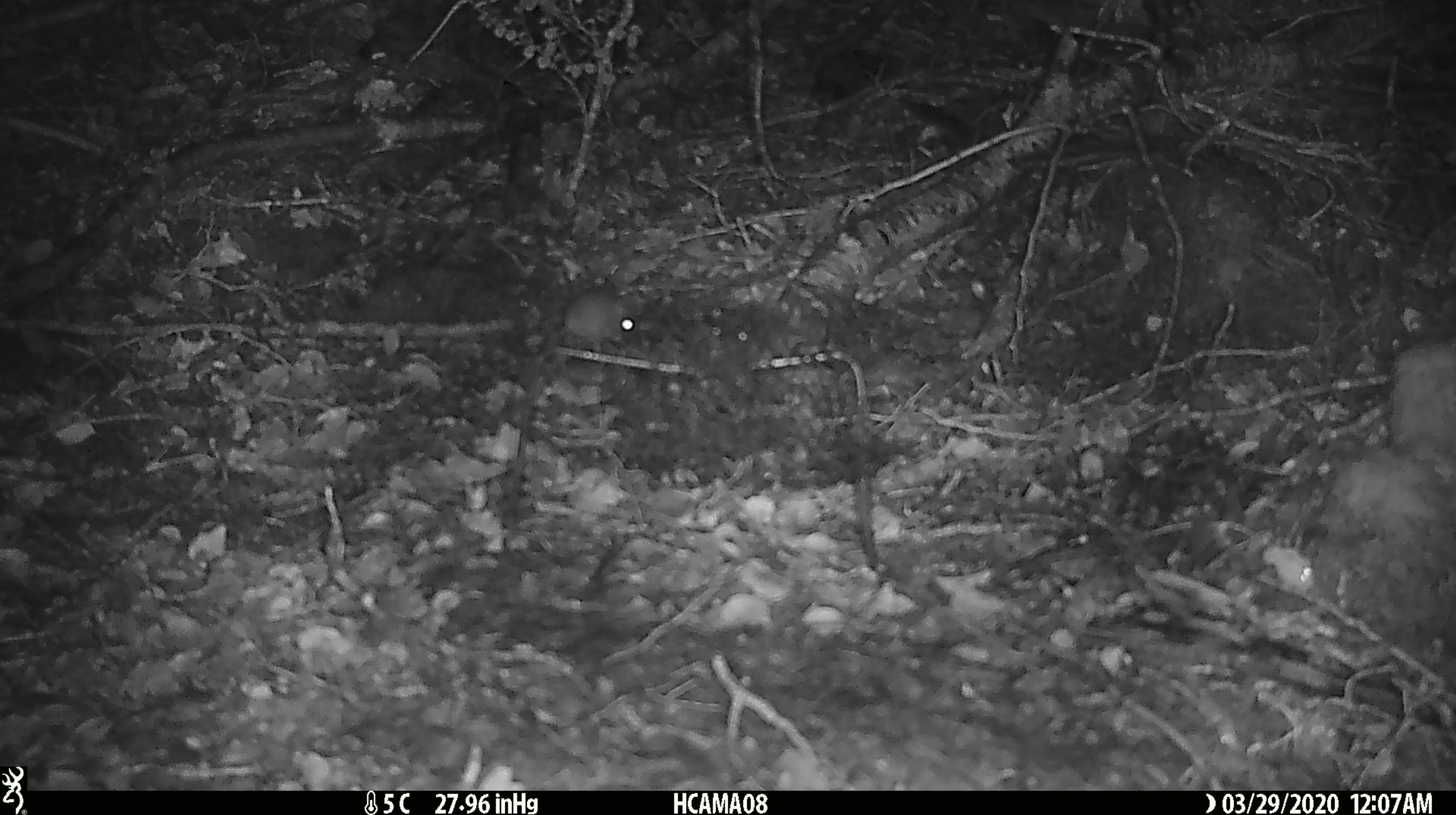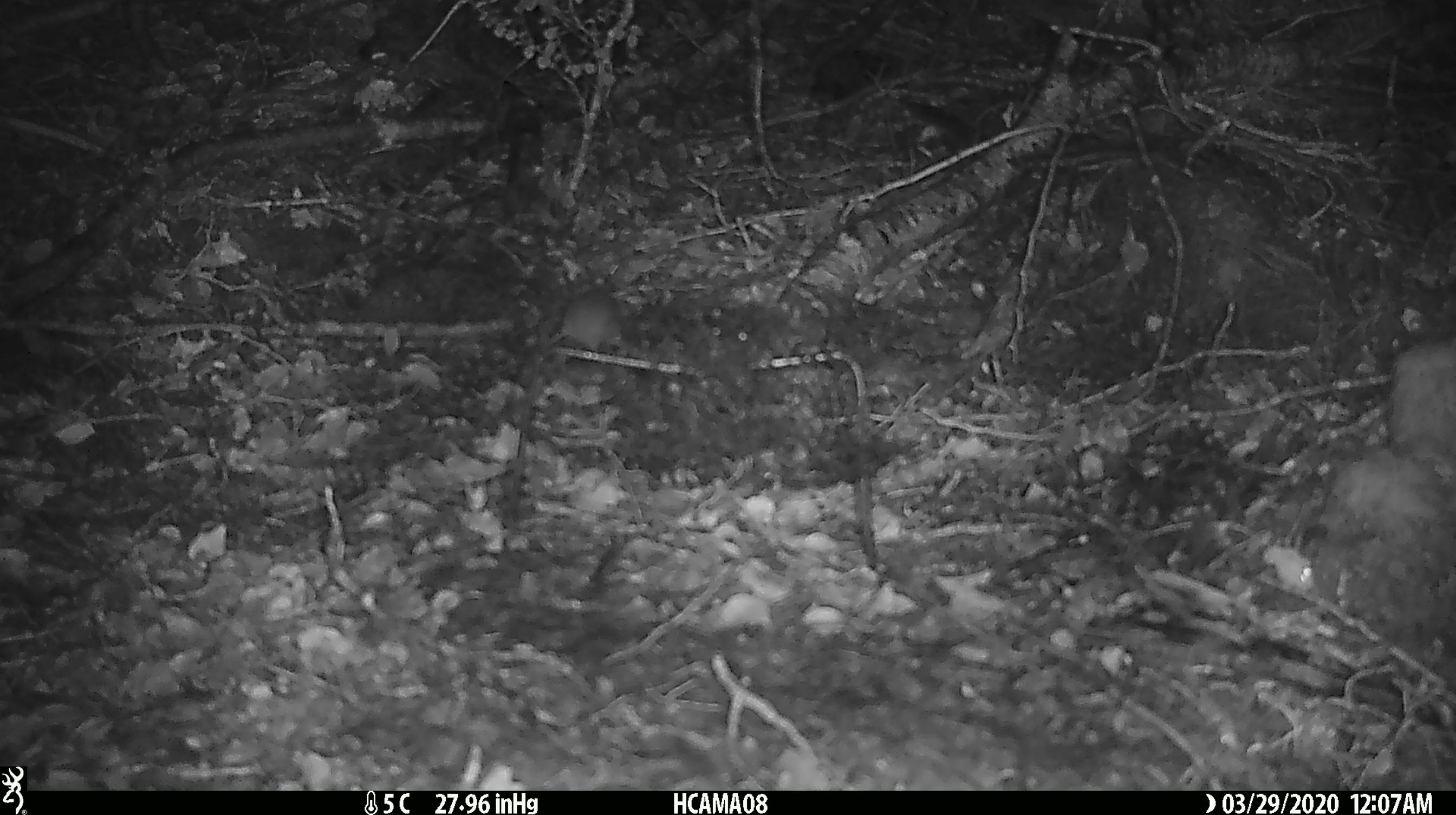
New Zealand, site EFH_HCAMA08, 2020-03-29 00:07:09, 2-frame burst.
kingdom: Animalia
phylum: Chordata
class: Mammalia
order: Rodentia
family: Muridae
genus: Mus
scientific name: Mus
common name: mouse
Mouse (Mus).